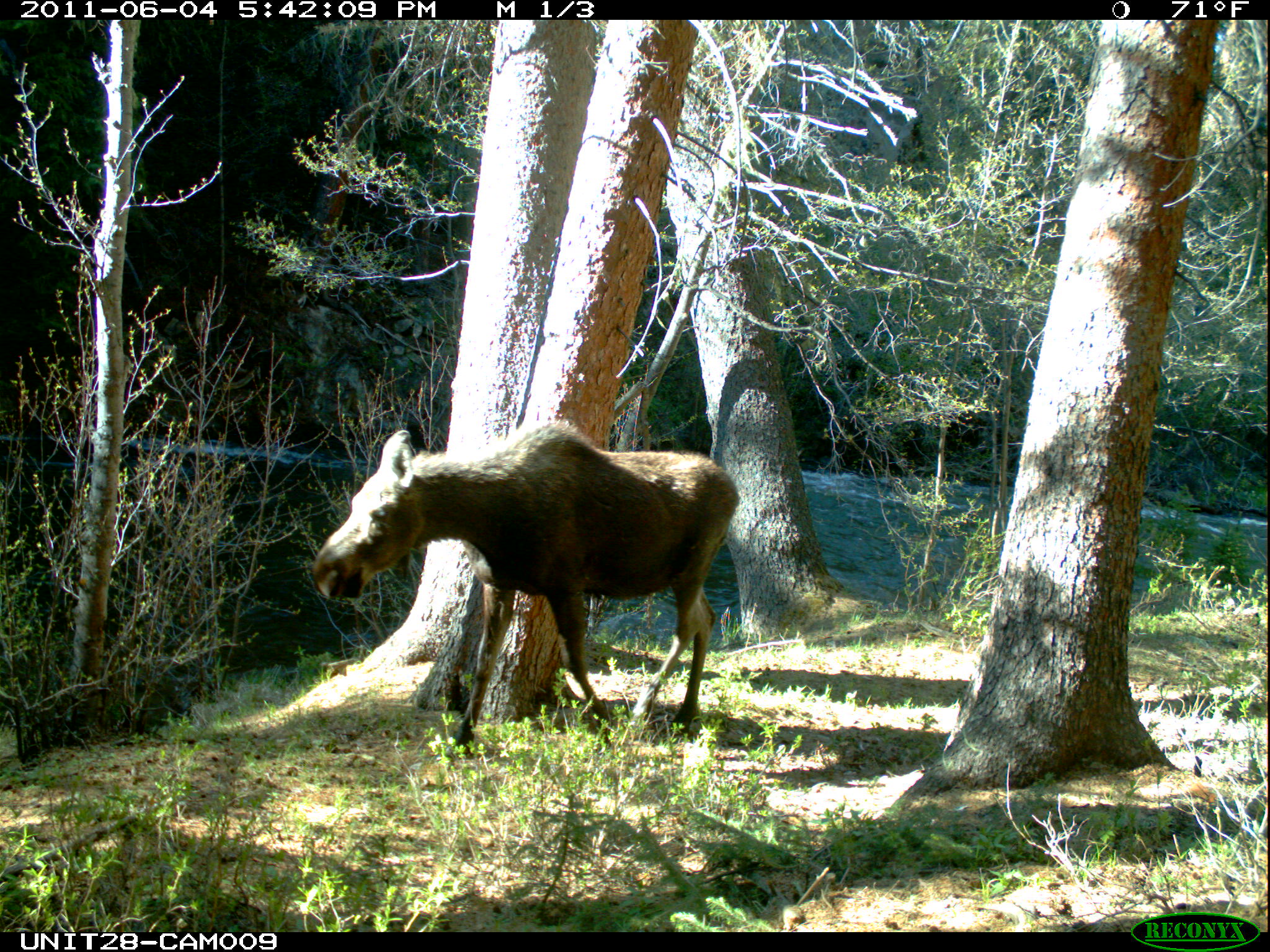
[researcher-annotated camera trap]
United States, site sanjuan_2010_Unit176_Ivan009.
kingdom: Animalia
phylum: Chordata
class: Mammalia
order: Artiodactyla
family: Cervidae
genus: Alces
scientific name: Alces alces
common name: moose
Alces alces (moose).